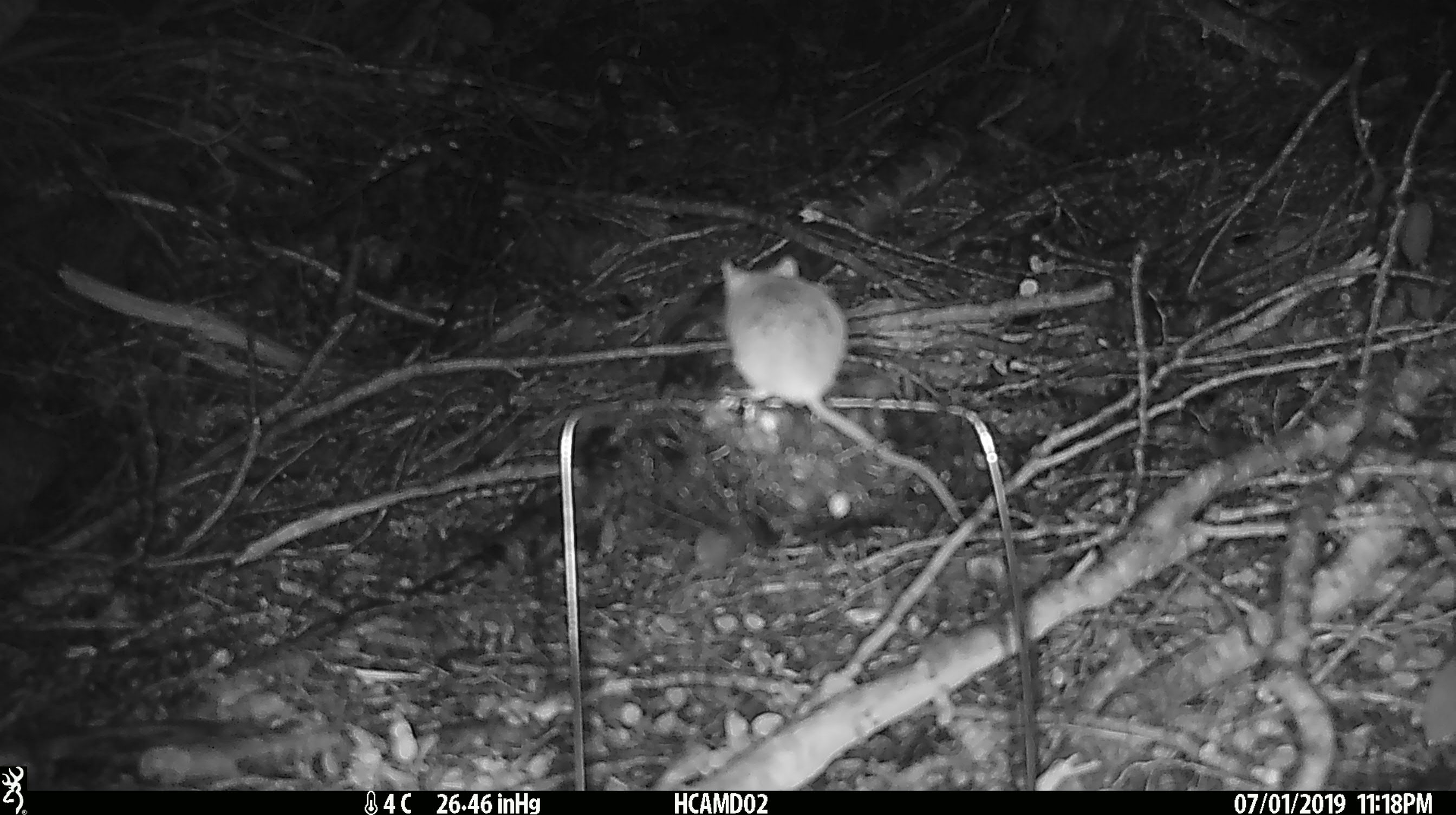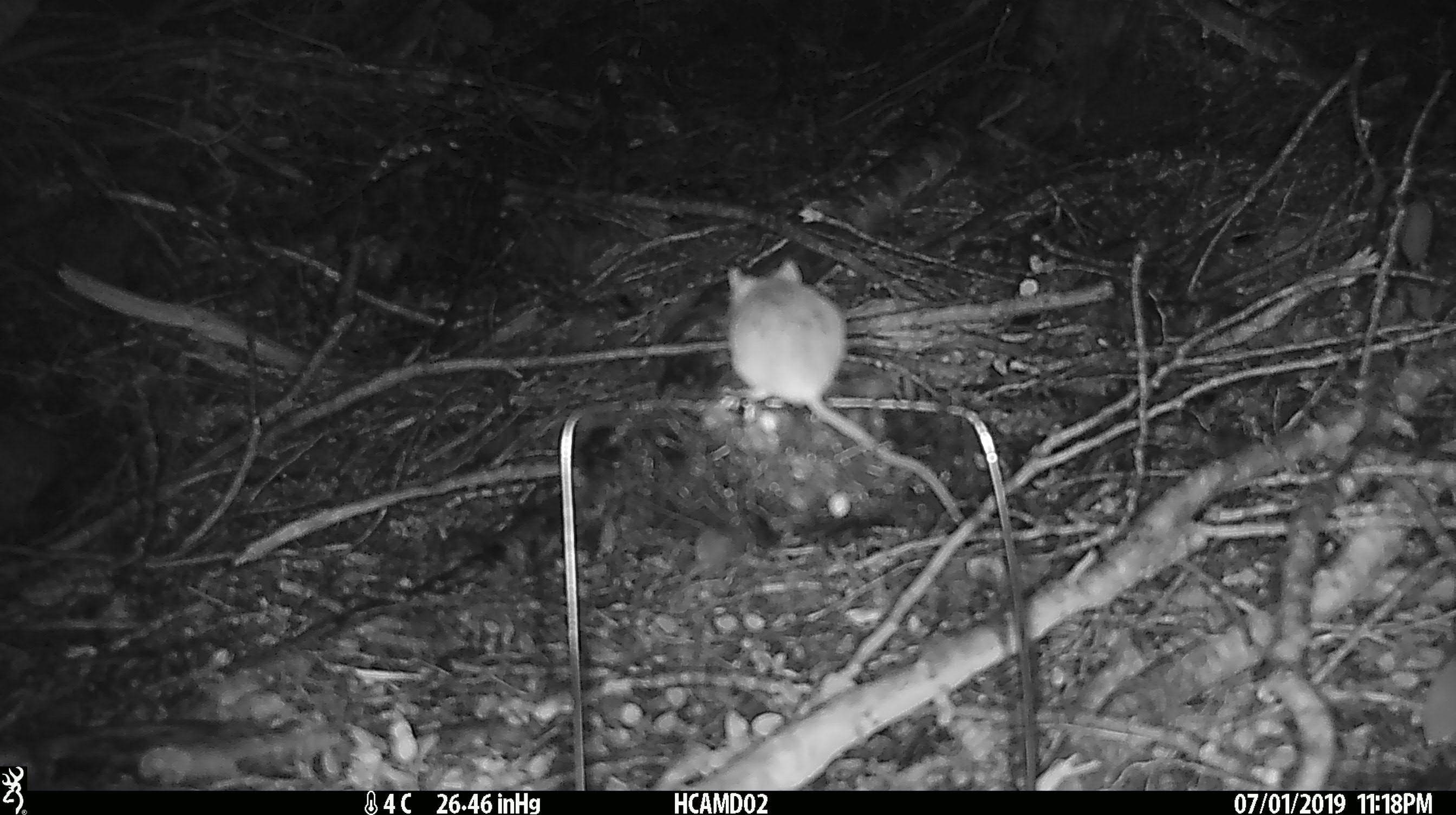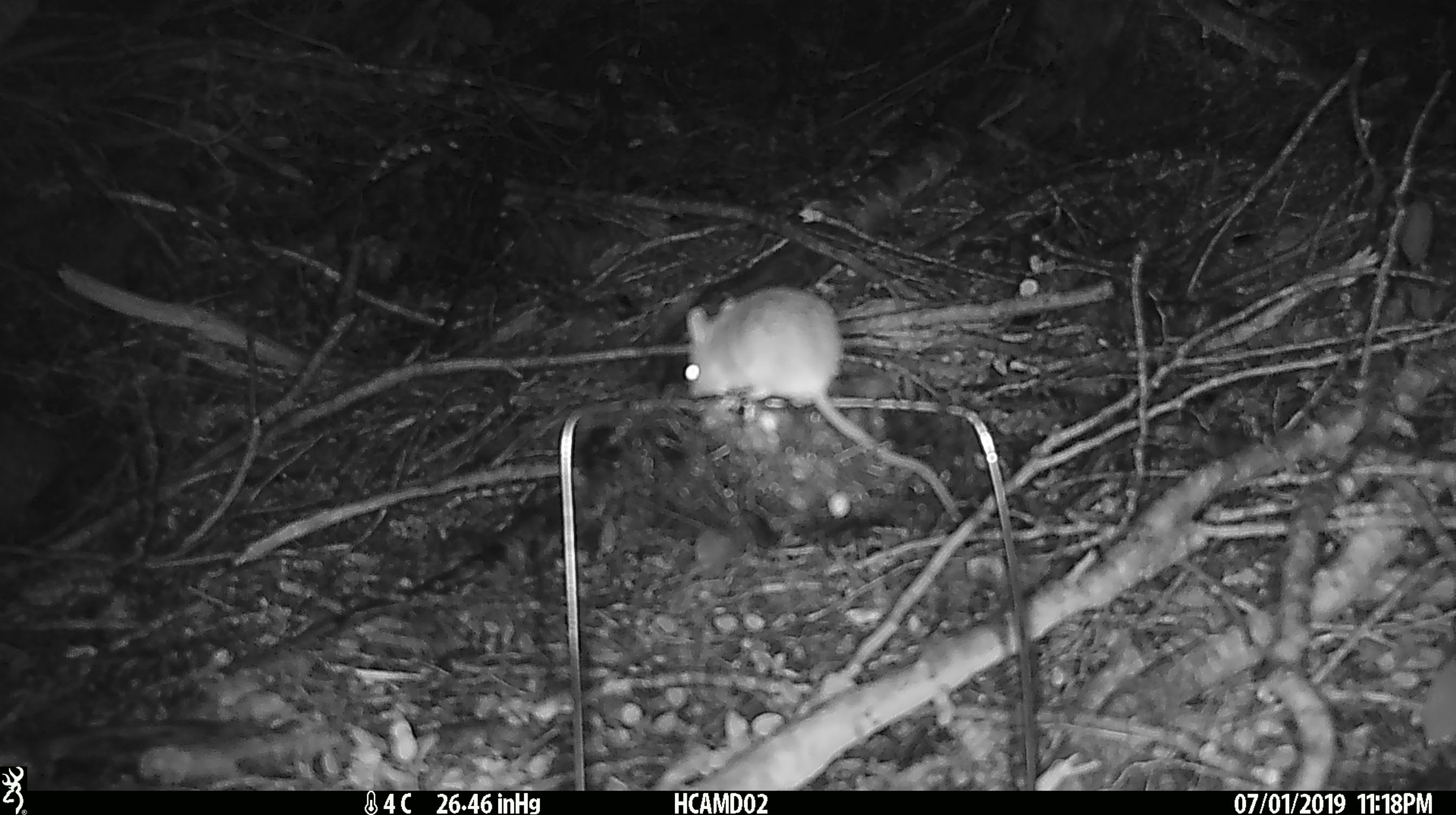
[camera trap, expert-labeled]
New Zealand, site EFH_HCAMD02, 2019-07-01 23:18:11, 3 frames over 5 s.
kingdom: Animalia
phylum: Chordata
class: Mammalia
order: Rodentia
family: Muridae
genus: Mus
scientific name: Mus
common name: mouse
Mouse (Mus).